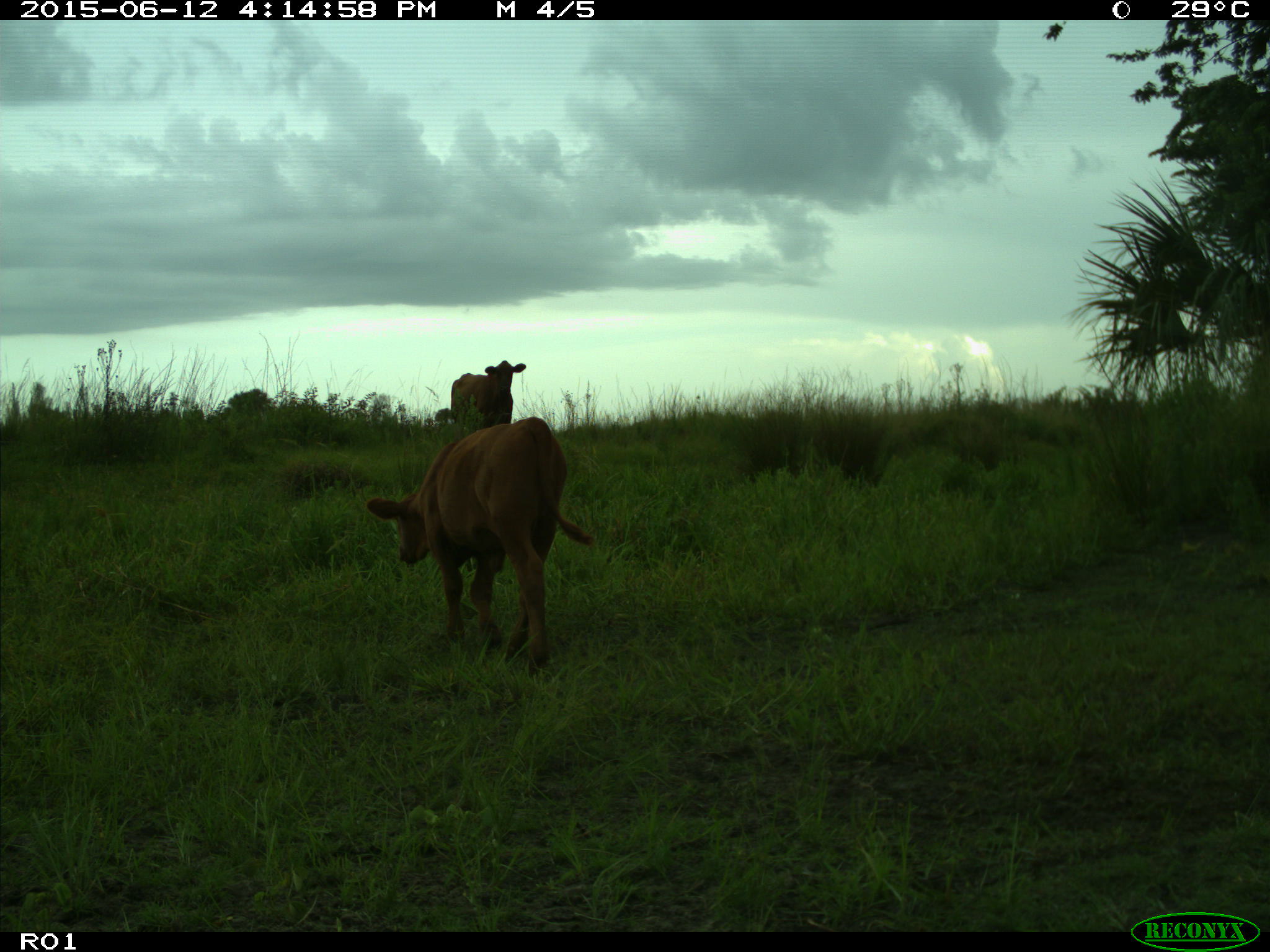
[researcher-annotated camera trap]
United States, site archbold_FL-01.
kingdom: Animalia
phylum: Chordata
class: Mammalia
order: Artiodactyla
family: Bovidae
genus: Bos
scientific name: Bos taurus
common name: domestic cow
Bos taurus (domestic cow).